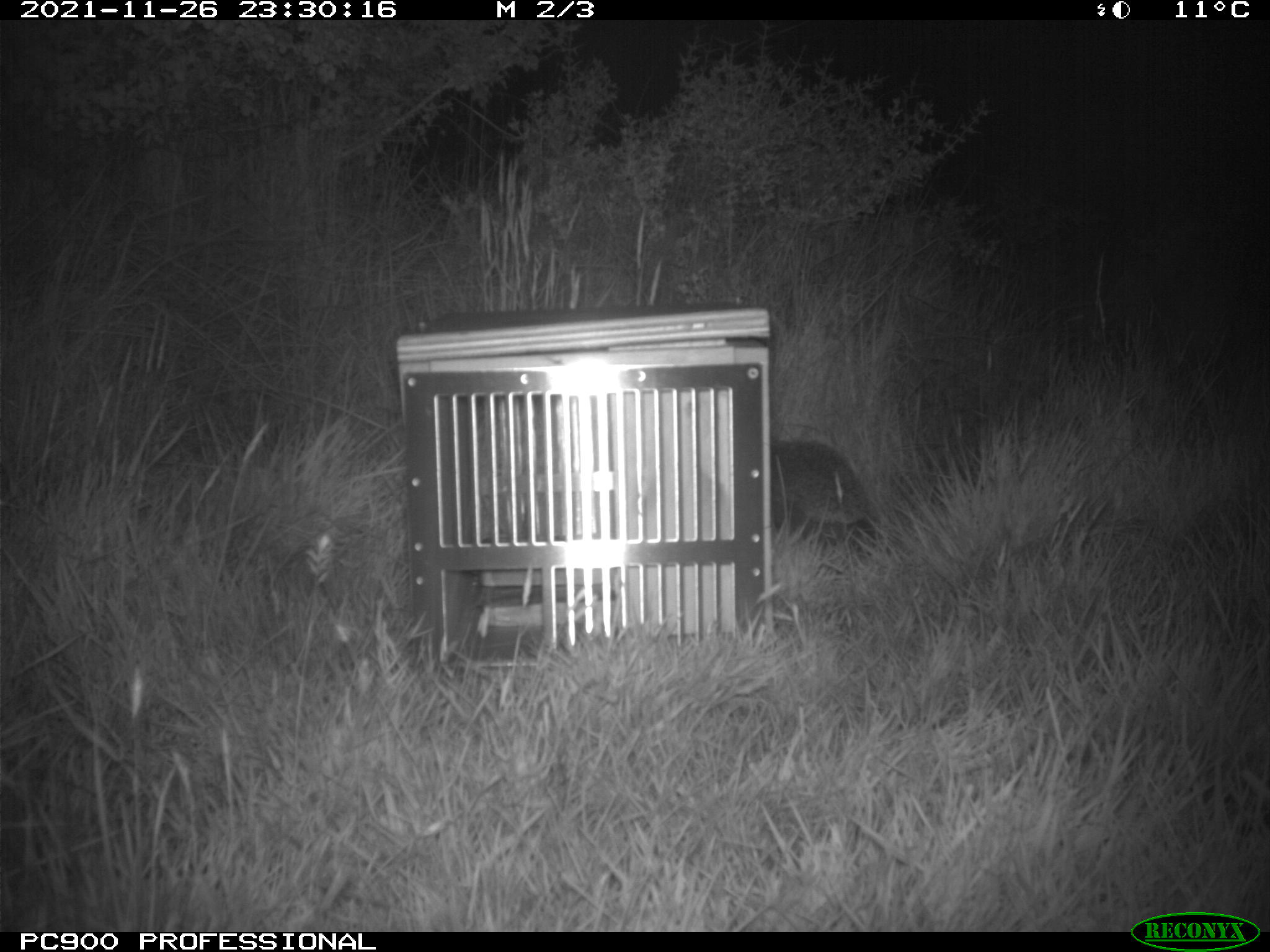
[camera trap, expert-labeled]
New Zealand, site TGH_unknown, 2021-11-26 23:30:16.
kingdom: Animalia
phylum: Chordata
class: Mammalia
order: Eulipotyphla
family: Erinaceidae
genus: Erinaceus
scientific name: Erinaceus europaeus europaeus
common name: european hedgehog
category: hedgehog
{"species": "hedgehog (european hedgehog) (Erinaceus europaeus europaeus)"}